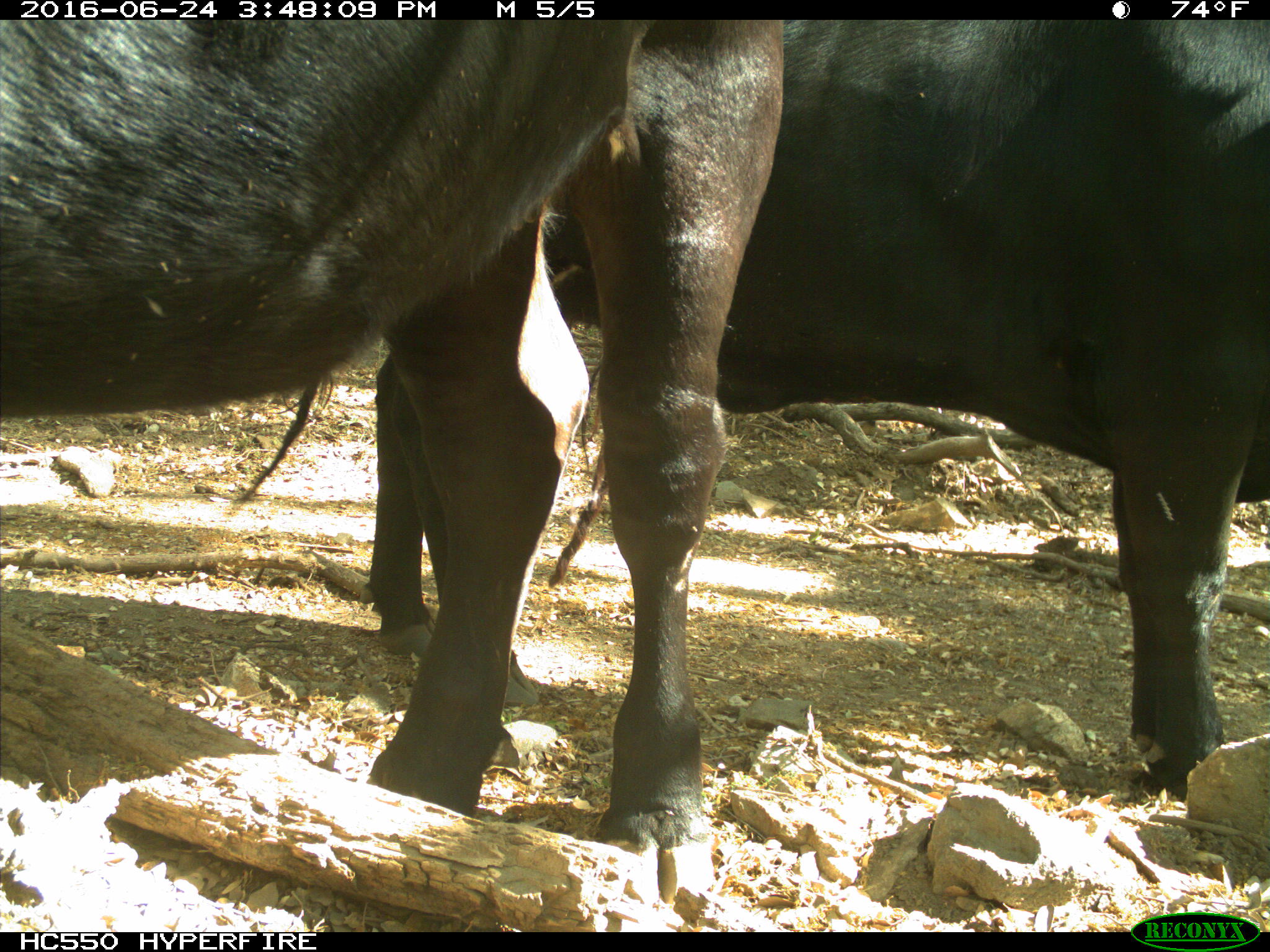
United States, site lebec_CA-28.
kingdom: Animalia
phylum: Chordata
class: Mammalia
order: Artiodactyla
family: Bovidae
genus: Bos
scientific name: Bos taurus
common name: domestic cow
Bos taurus (domestic cow).